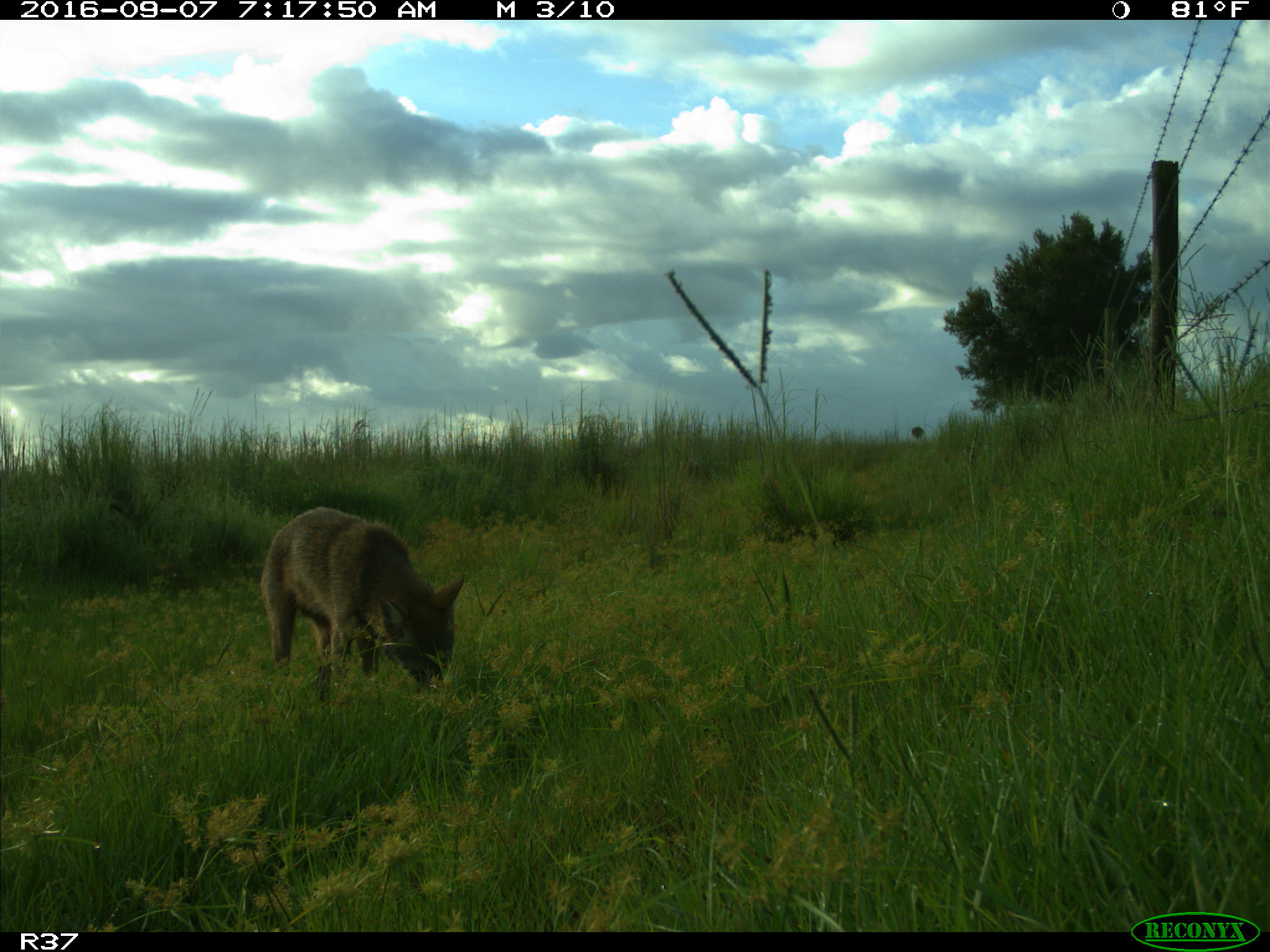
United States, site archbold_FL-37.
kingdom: Animalia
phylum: Chordata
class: Mammalia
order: Carnivora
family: Canidae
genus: Canis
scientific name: Canis latrans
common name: coyote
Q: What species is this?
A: Canis latrans (coyote).